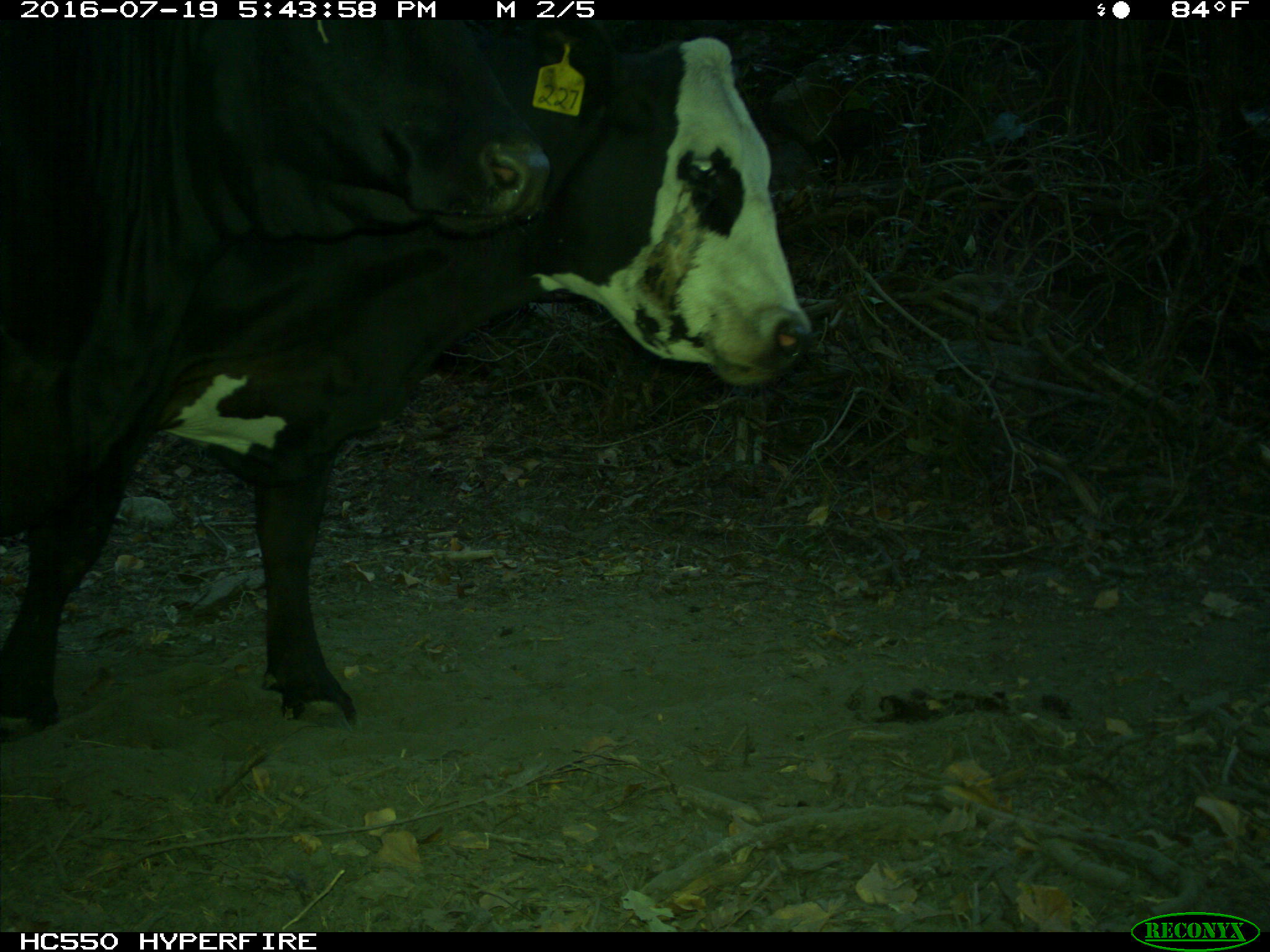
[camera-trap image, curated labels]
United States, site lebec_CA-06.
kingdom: Animalia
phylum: Chordata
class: Mammalia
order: Artiodactyla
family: Bovidae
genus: Bos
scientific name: Bos taurus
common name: domestic cow